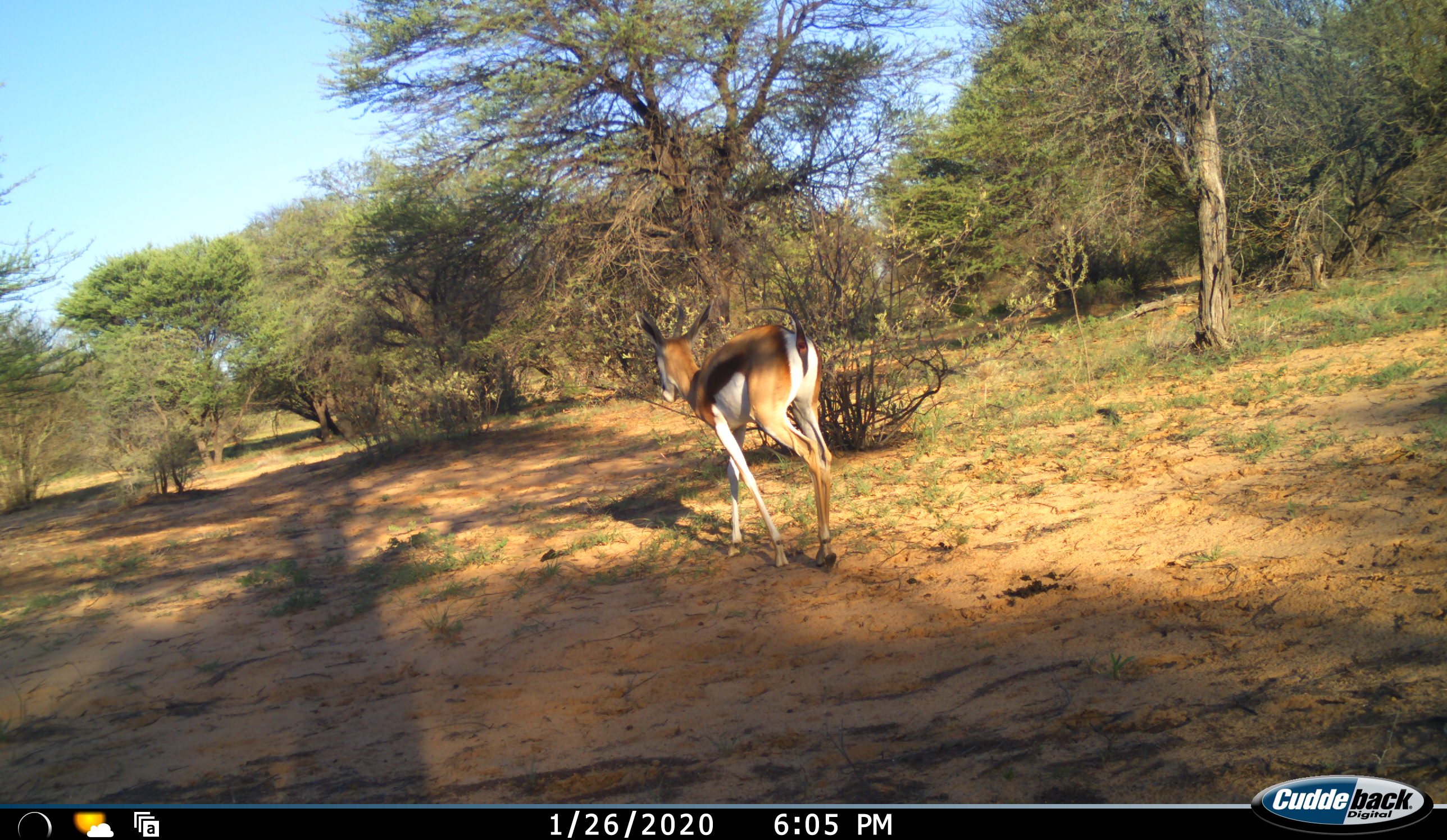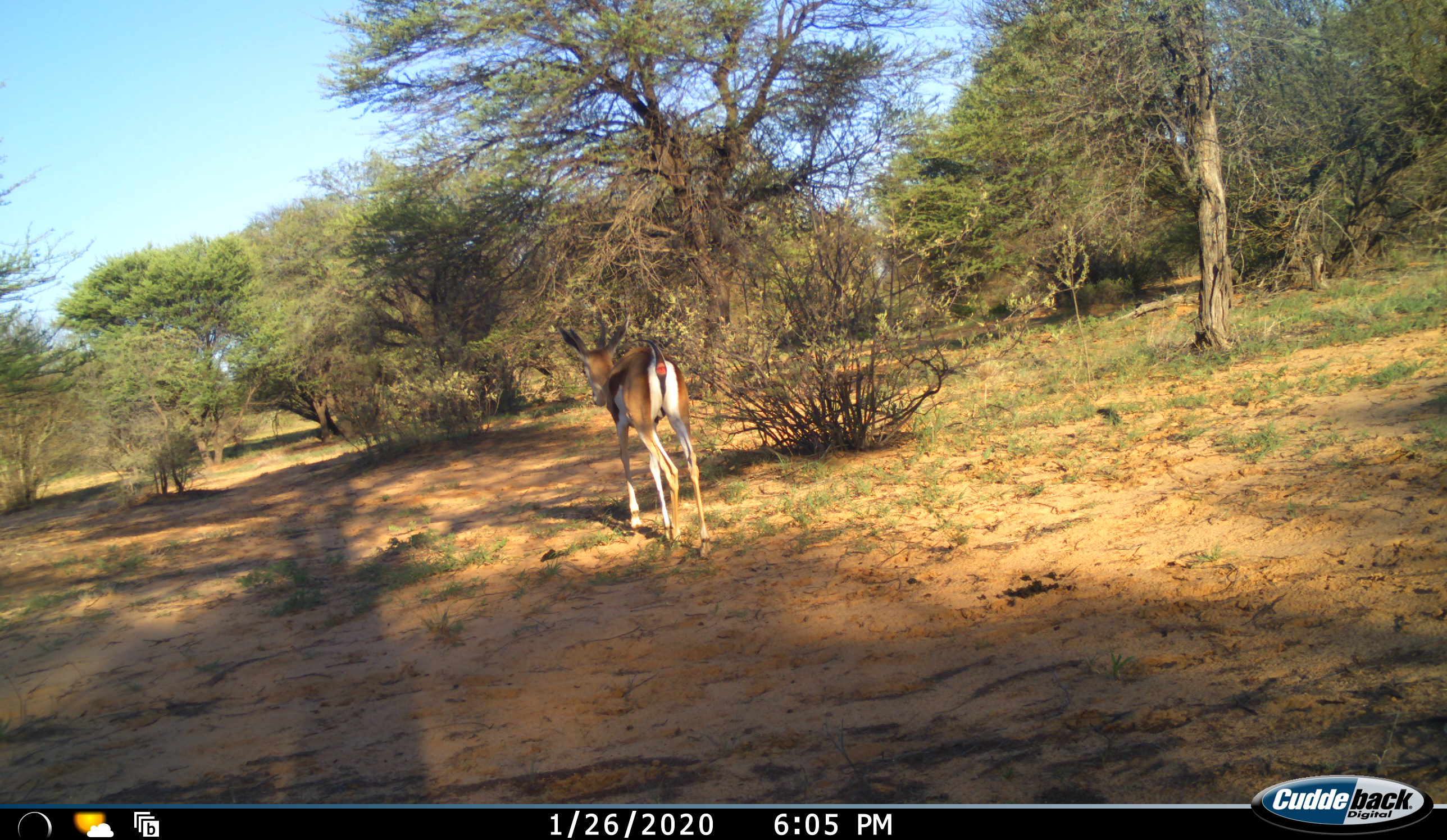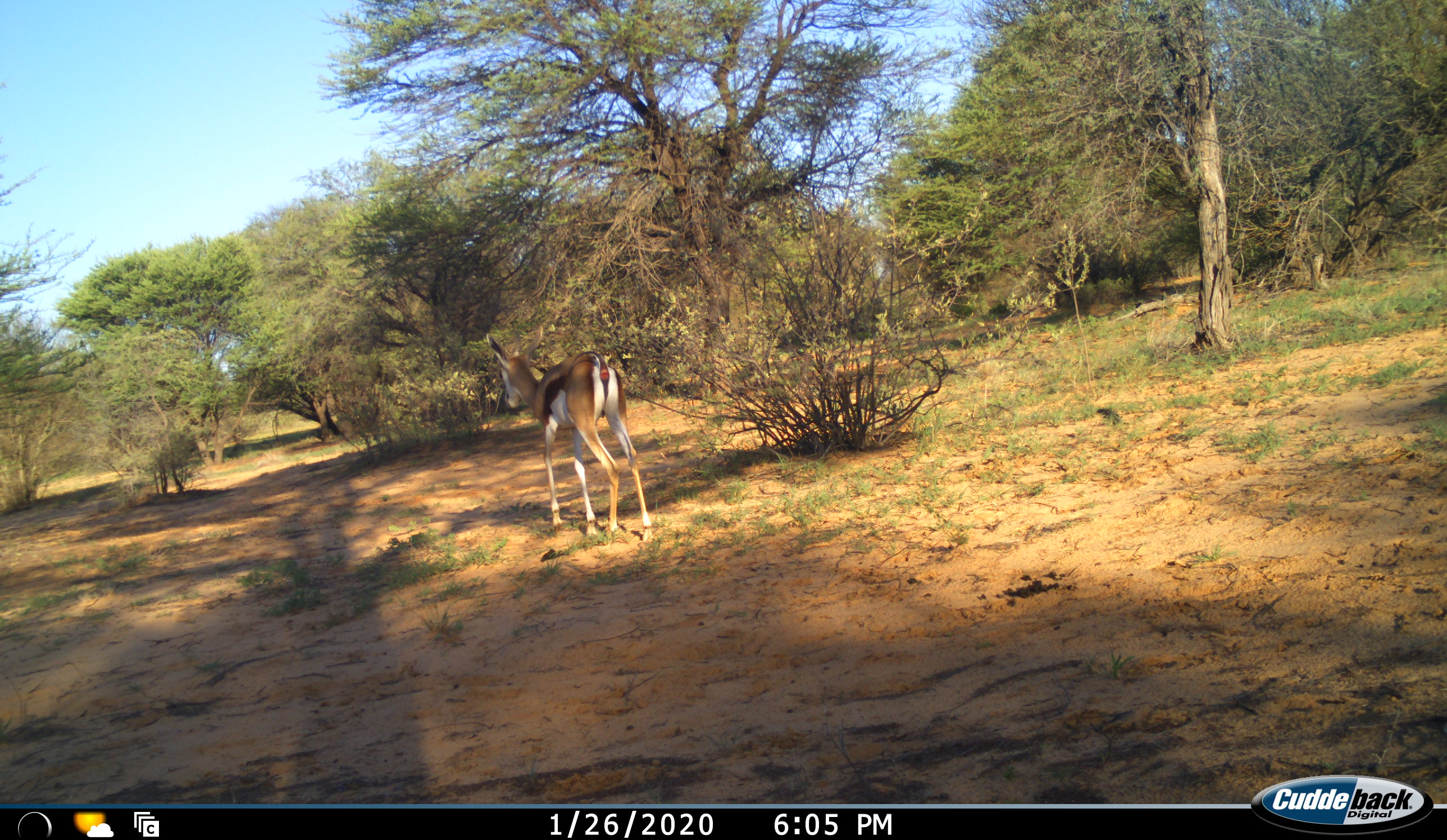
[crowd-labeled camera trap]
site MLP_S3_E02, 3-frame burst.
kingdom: Animalia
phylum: Chordata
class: Mammalia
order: Artiodactyla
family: Bovidae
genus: Antidorcas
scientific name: Antidorcas marsupialis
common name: springbok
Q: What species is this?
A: Springbok (Antidorcas marsupialis).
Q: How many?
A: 1.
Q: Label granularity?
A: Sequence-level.